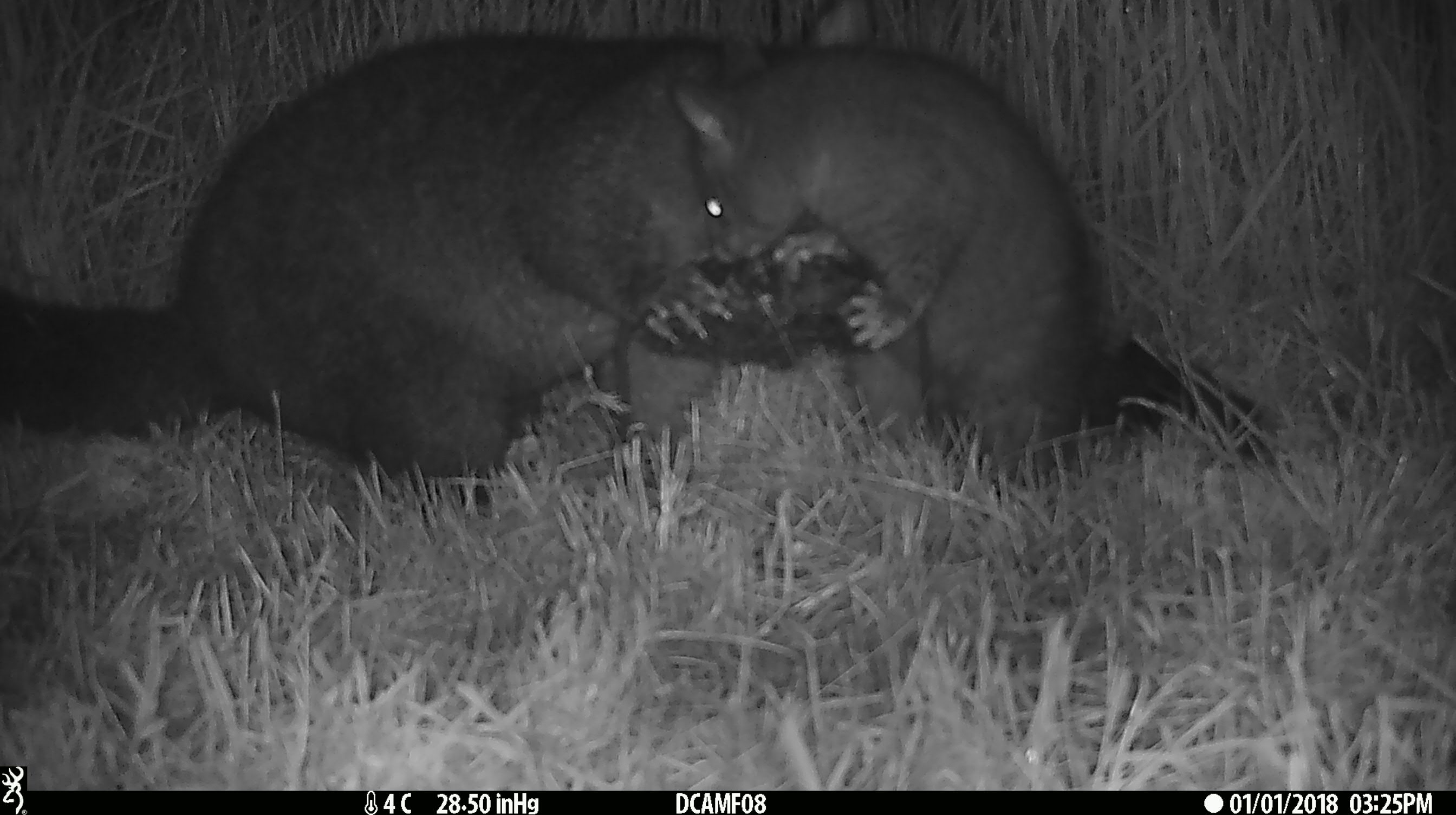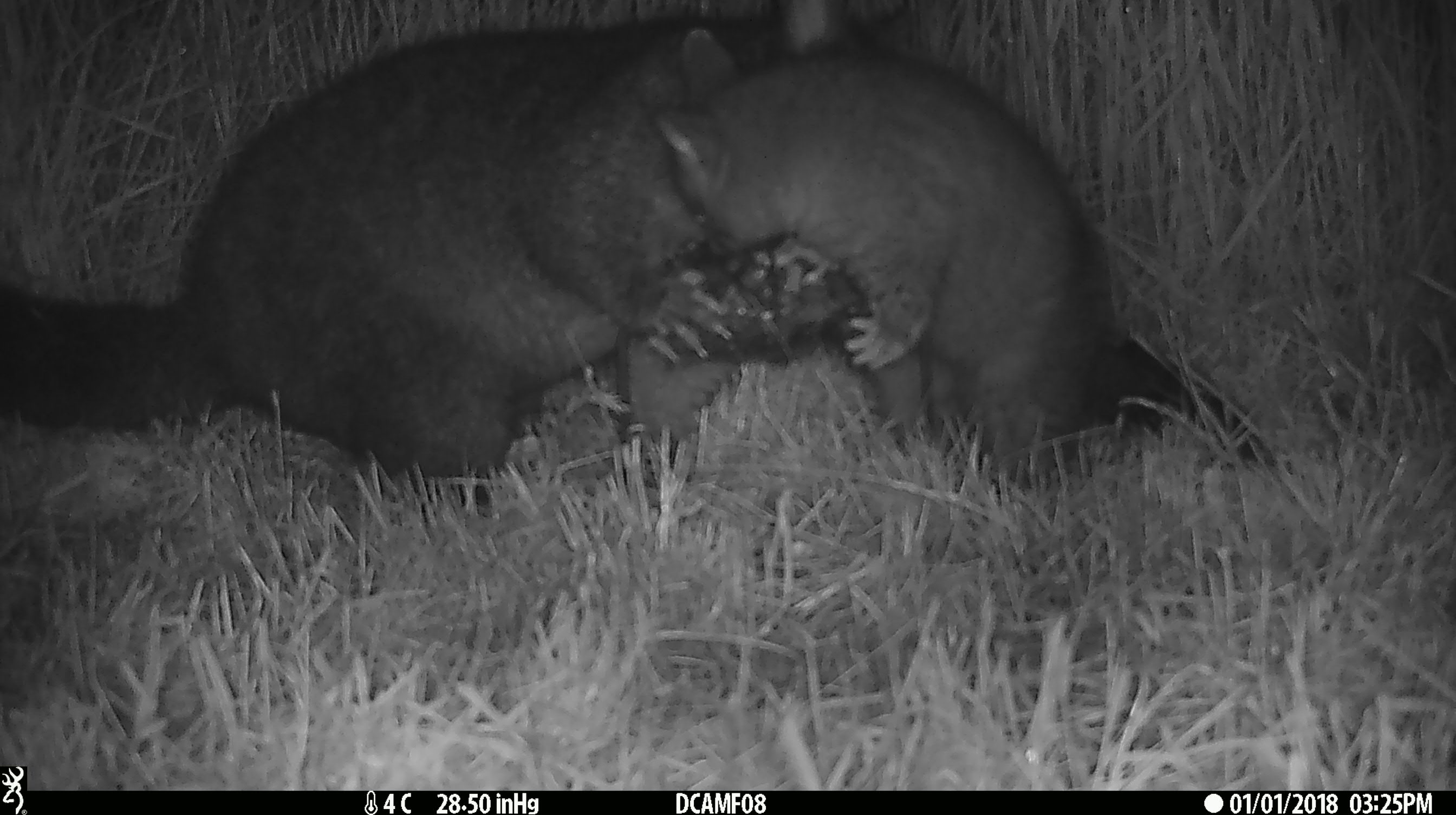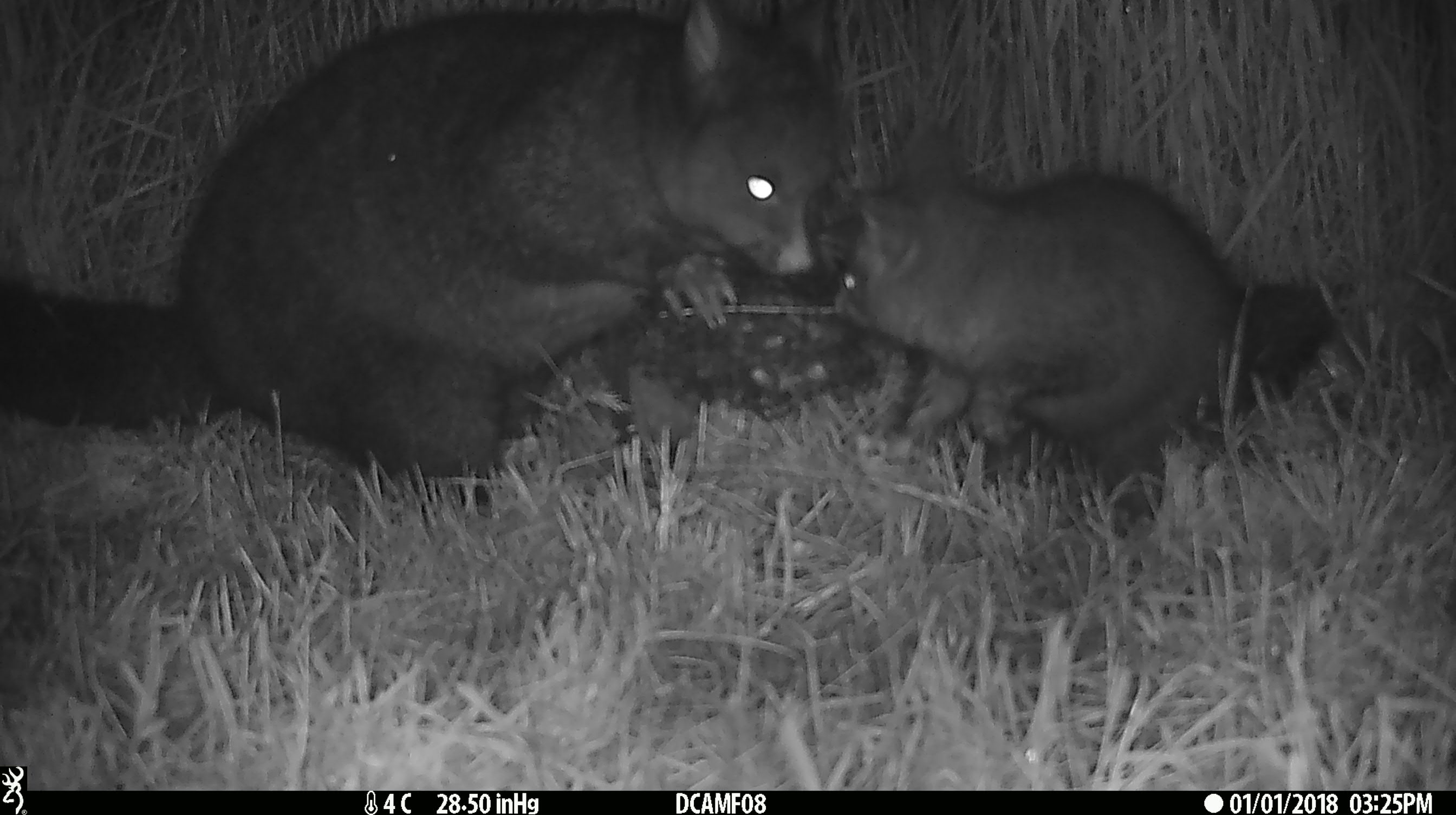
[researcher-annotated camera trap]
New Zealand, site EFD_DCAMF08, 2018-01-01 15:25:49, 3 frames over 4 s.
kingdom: Animalia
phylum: Chordata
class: Mammalia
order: Diprotodontia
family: Phalangeridae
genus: Trichosurus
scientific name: Trichosurus vulpecula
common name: common brushtail possum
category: possum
Possum (common brushtail possum) (Trichosurus vulpecula).